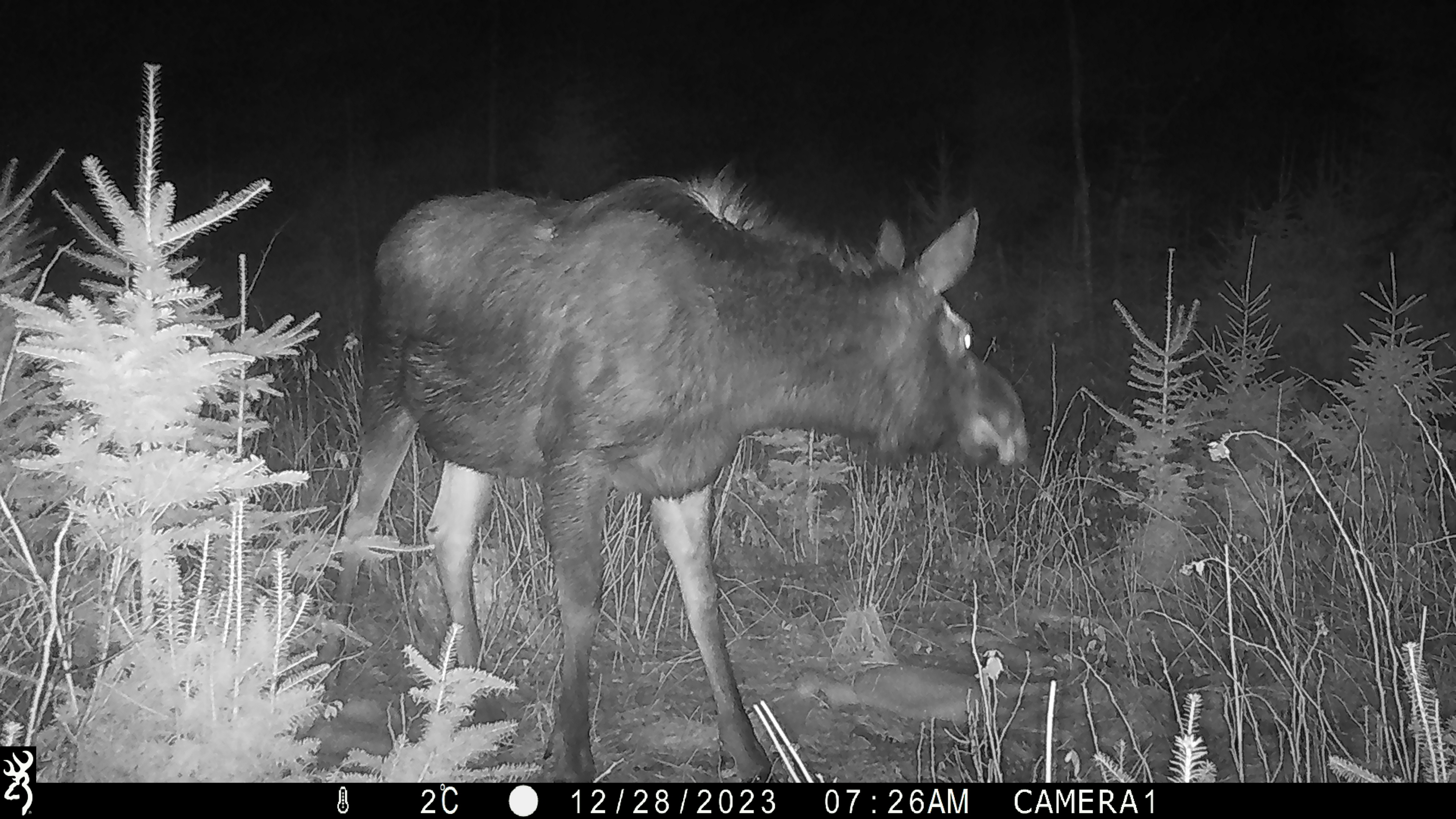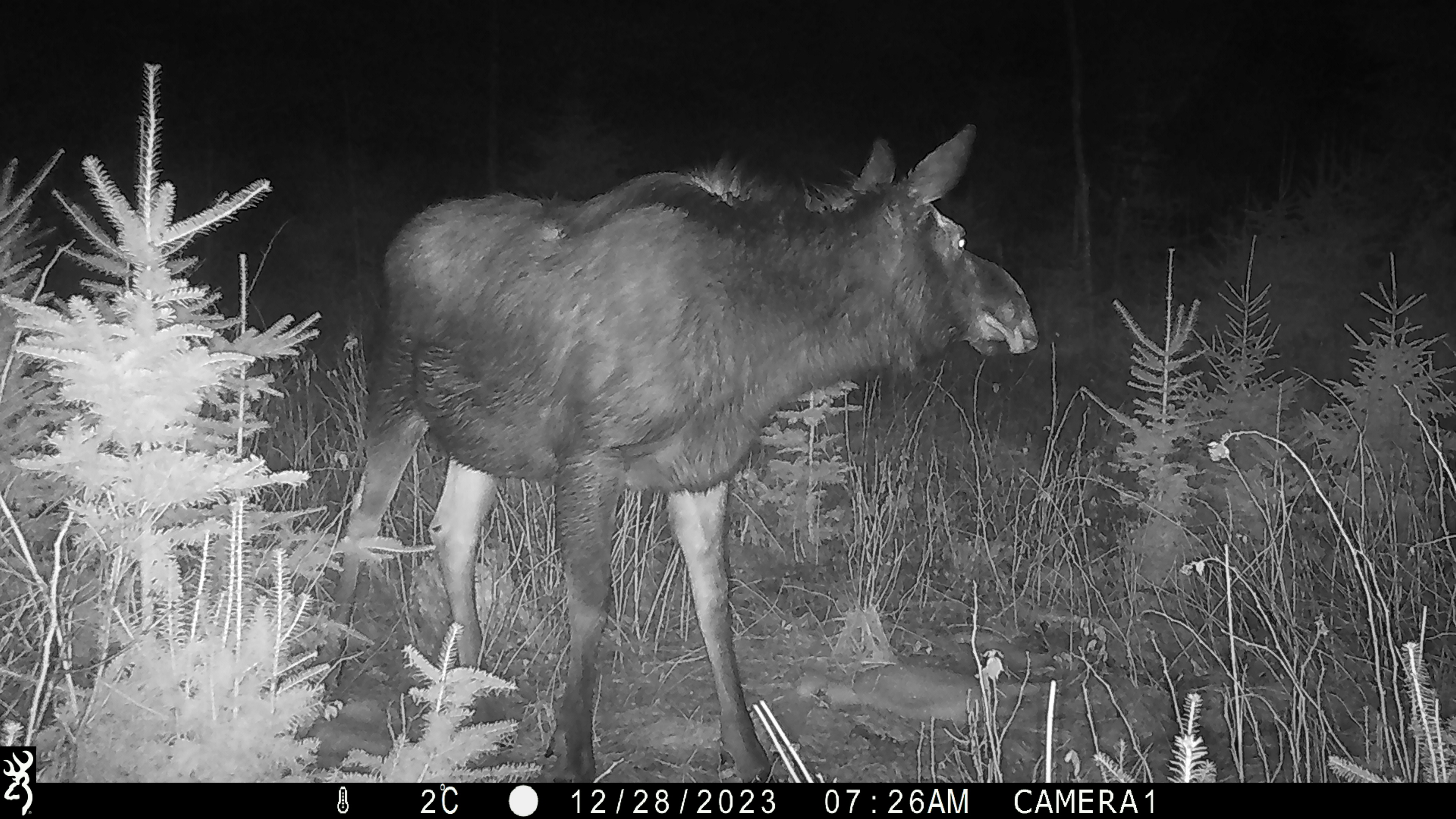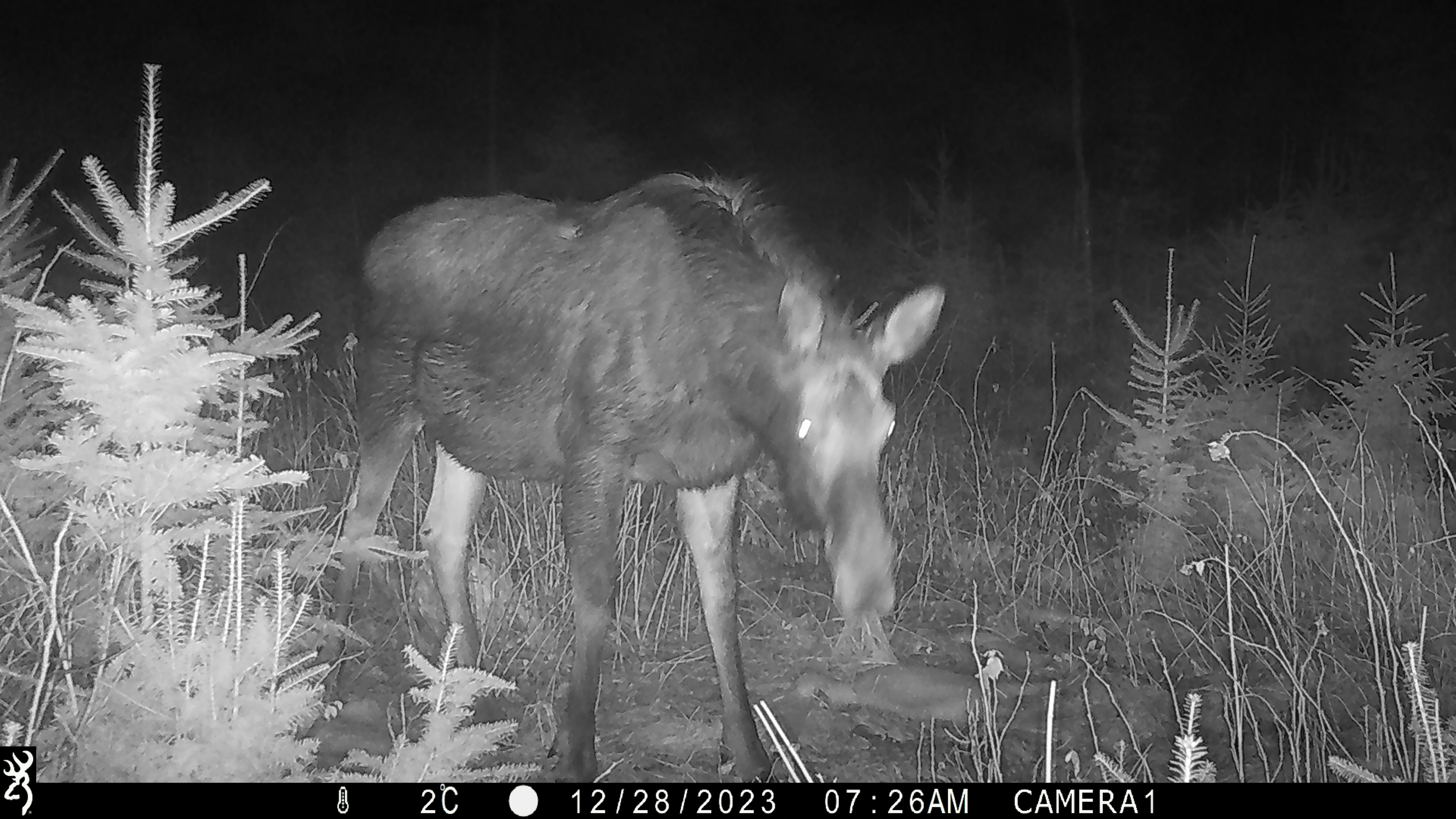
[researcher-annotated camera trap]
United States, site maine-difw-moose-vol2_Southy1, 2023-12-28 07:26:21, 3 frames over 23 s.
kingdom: Animalia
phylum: Chordata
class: Mammalia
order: Artiodactyla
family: Cervidae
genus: Alces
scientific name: Alces alces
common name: moose